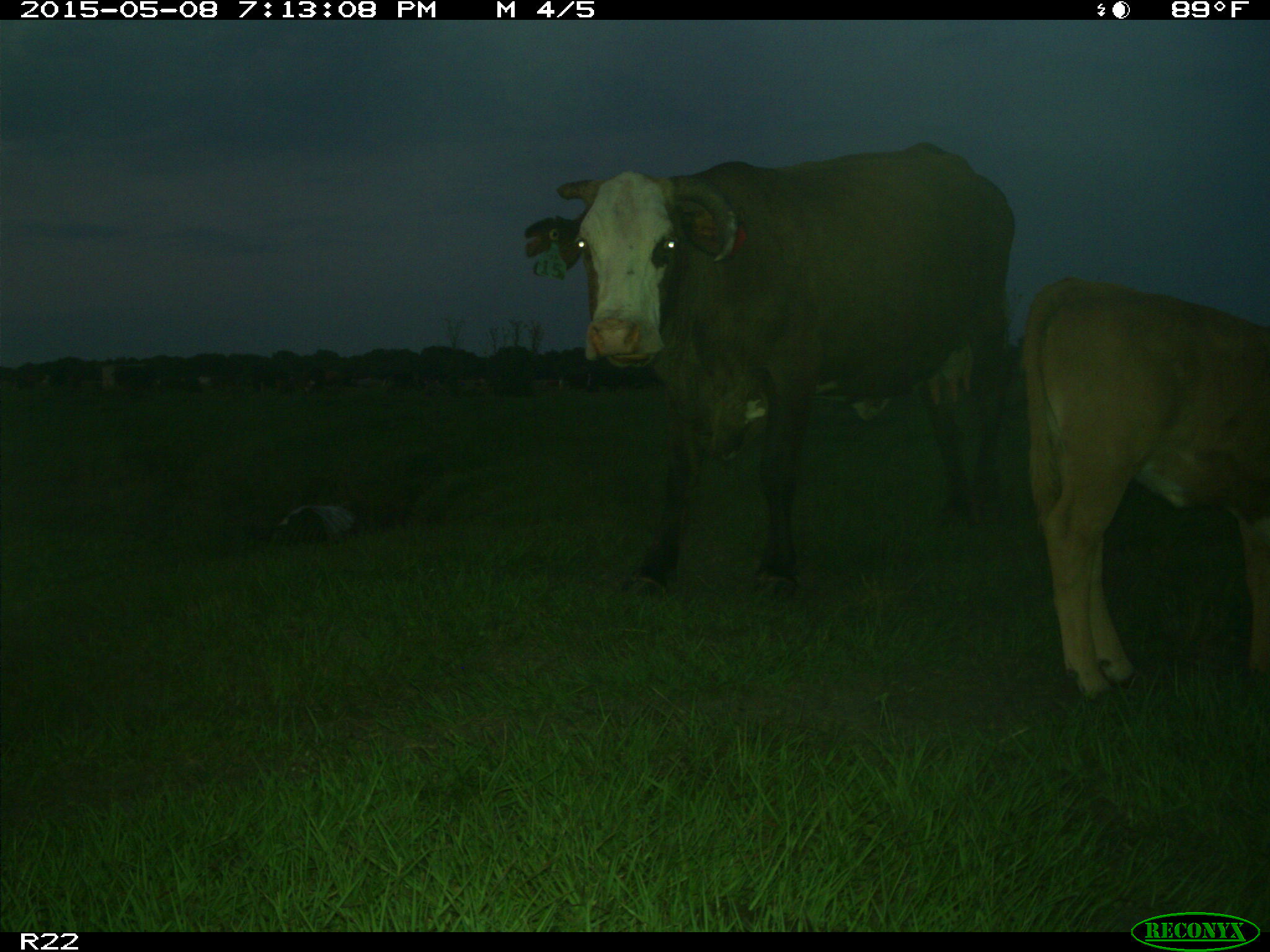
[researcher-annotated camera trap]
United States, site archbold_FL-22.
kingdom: Animalia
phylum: Chordata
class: Mammalia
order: Artiodactyla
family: Bovidae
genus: Bos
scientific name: Bos taurus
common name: domestic cow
Bos taurus (domestic cow).